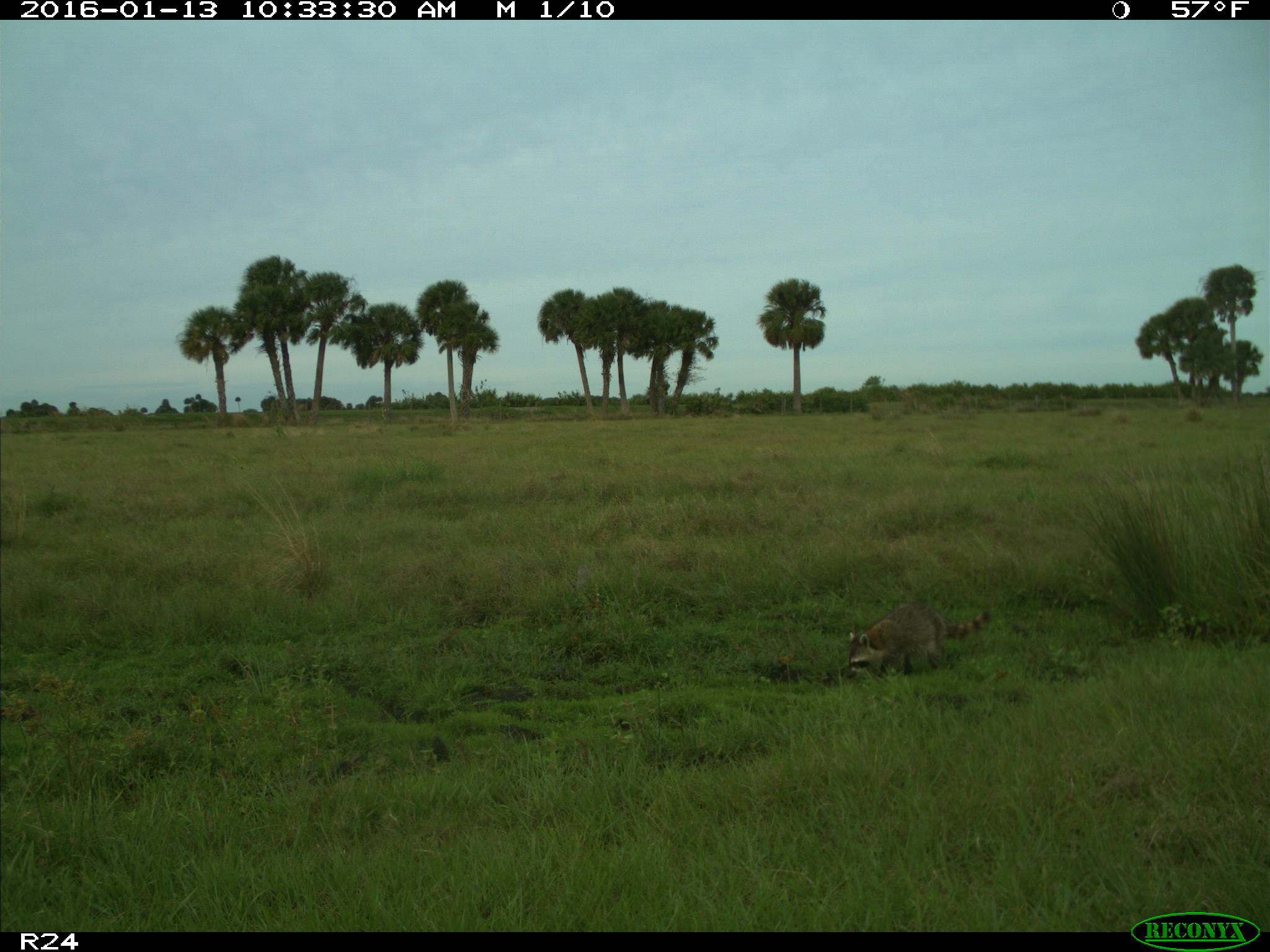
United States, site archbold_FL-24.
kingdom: Animalia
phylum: Chordata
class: Mammalia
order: Carnivora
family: Procyonidae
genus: Procyon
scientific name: Procyon lotor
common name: common raccoon